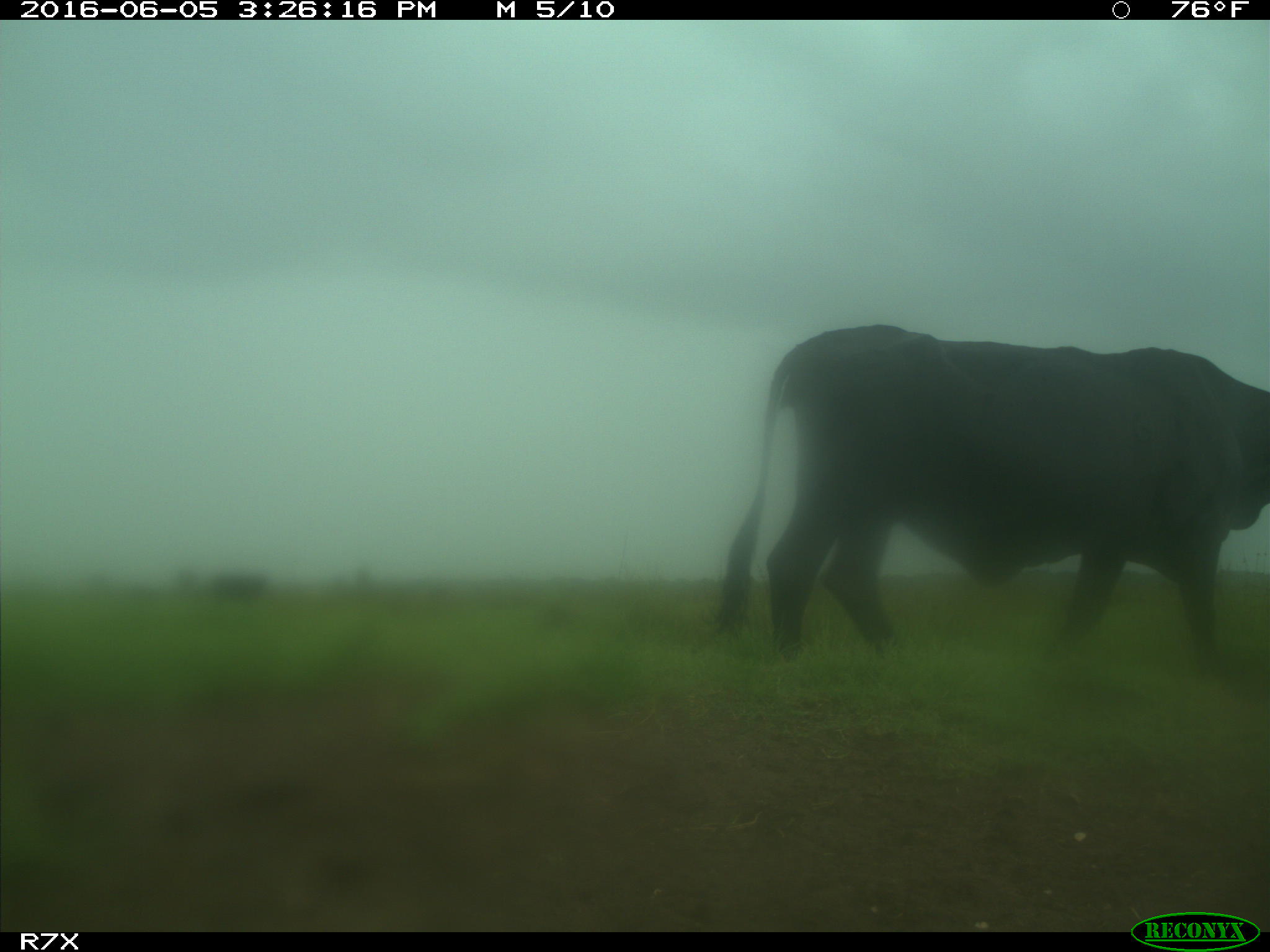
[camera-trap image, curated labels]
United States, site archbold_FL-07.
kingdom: Animalia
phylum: Chordata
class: Mammalia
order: Artiodactyla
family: Bovidae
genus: Bos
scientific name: Bos taurus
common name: domestic cow